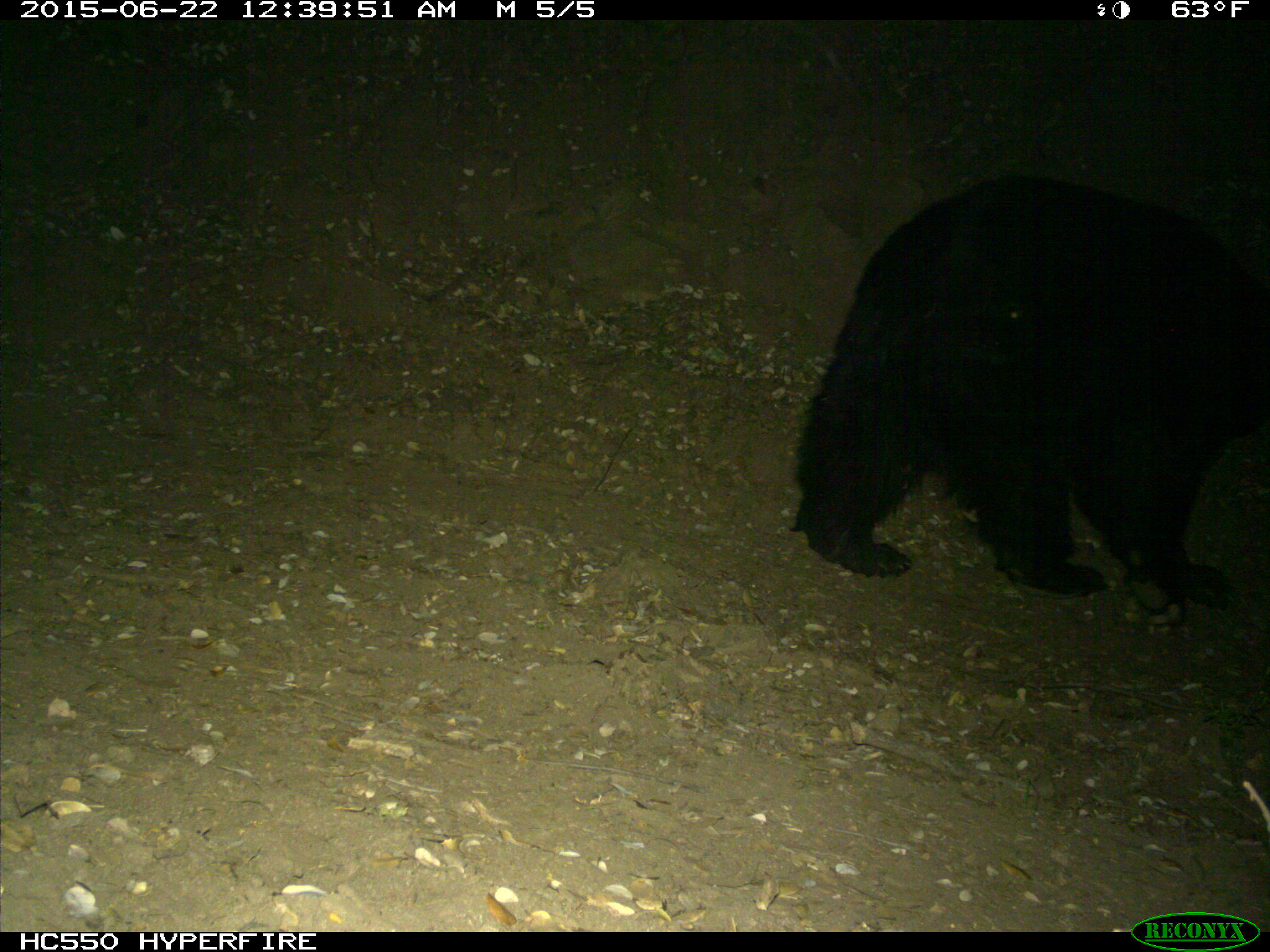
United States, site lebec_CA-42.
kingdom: Animalia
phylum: Chordata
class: Mammalia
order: Carnivora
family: Ursidae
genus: Ursus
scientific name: Ursus americanus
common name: american black bear